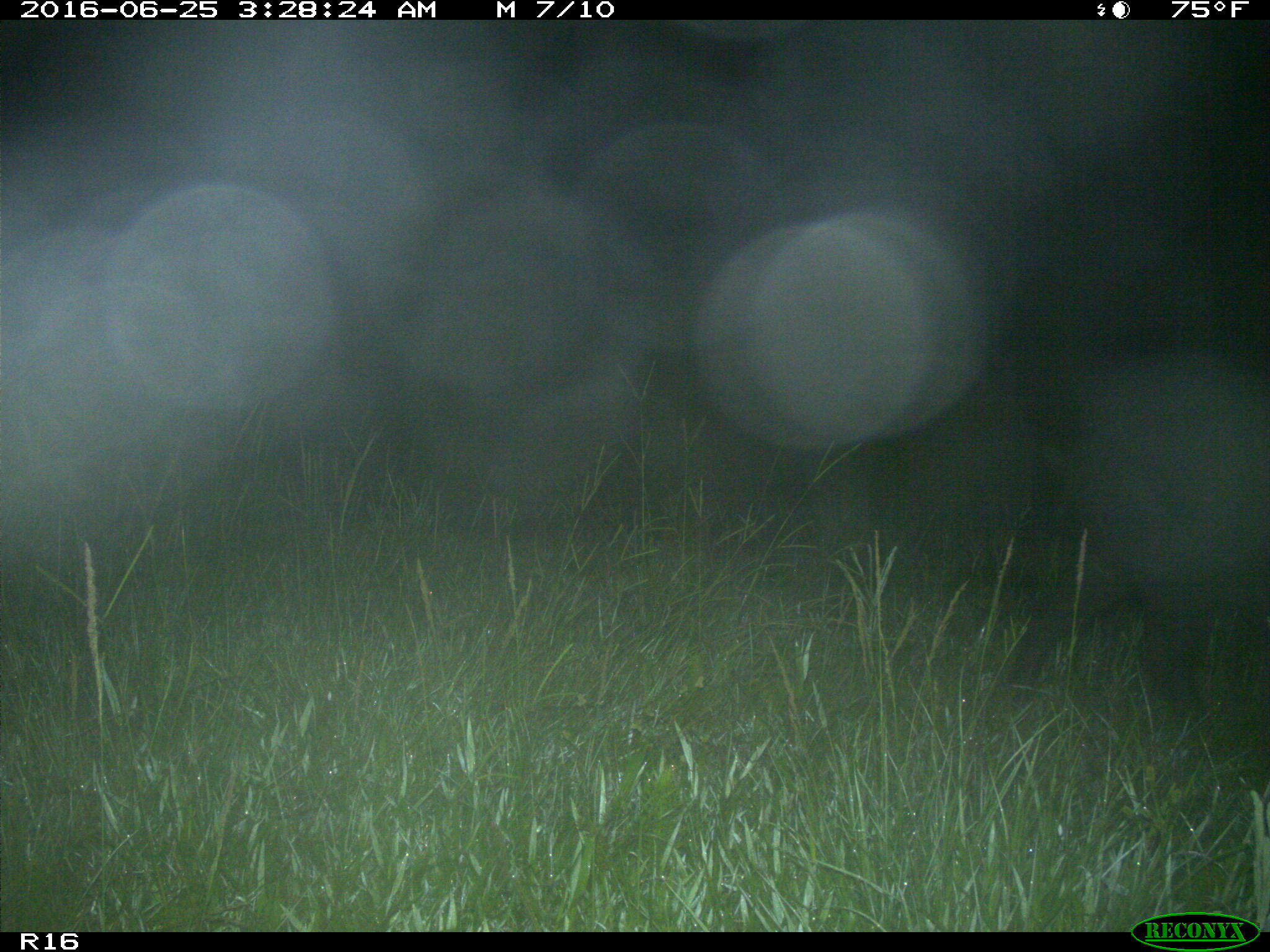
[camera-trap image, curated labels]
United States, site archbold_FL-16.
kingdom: Animalia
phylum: Chordata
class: Mammalia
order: Artiodactyla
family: Suidae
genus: Sus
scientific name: Sus scrofa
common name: wild boar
Sus scrofa (wild boar).